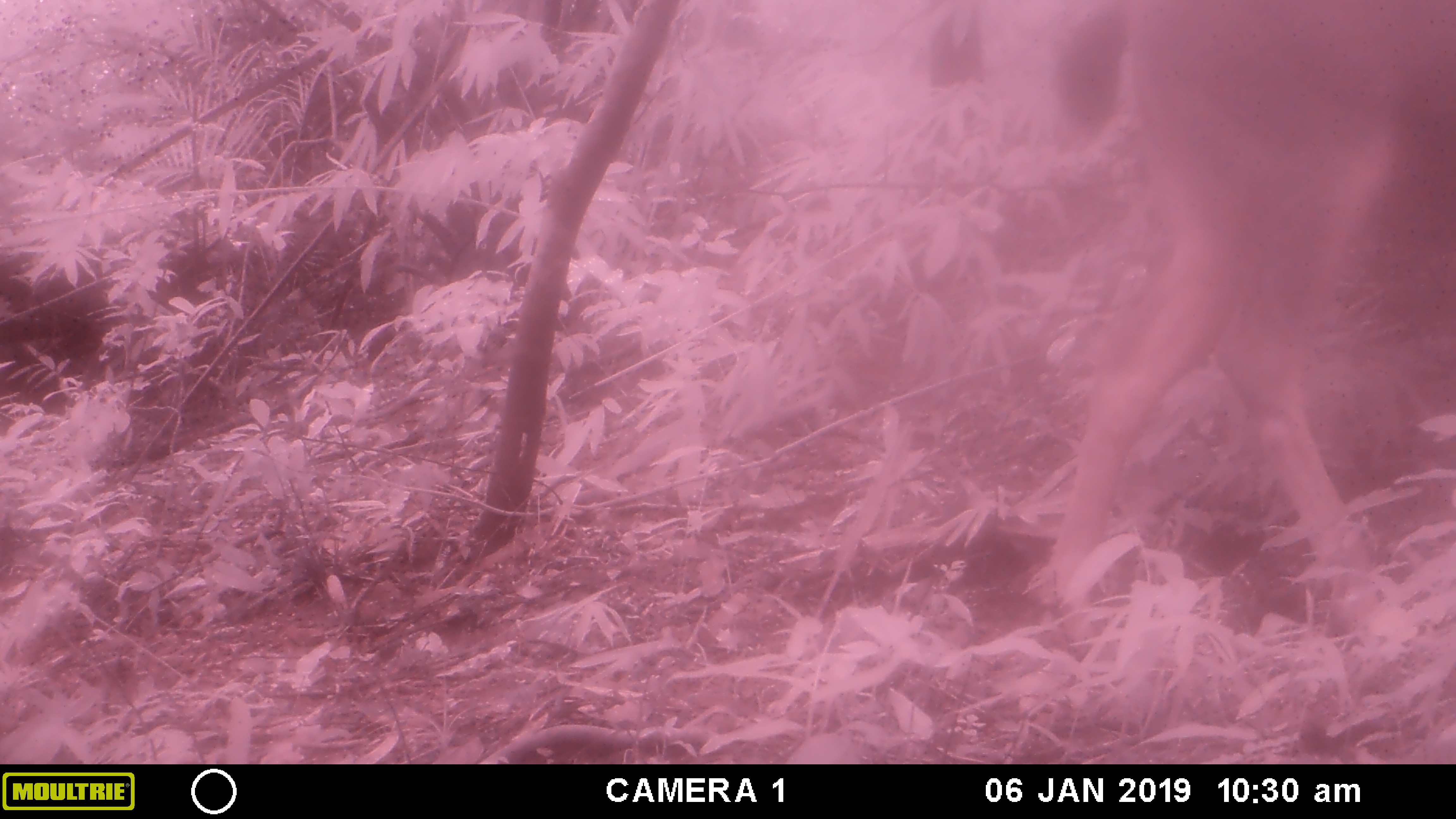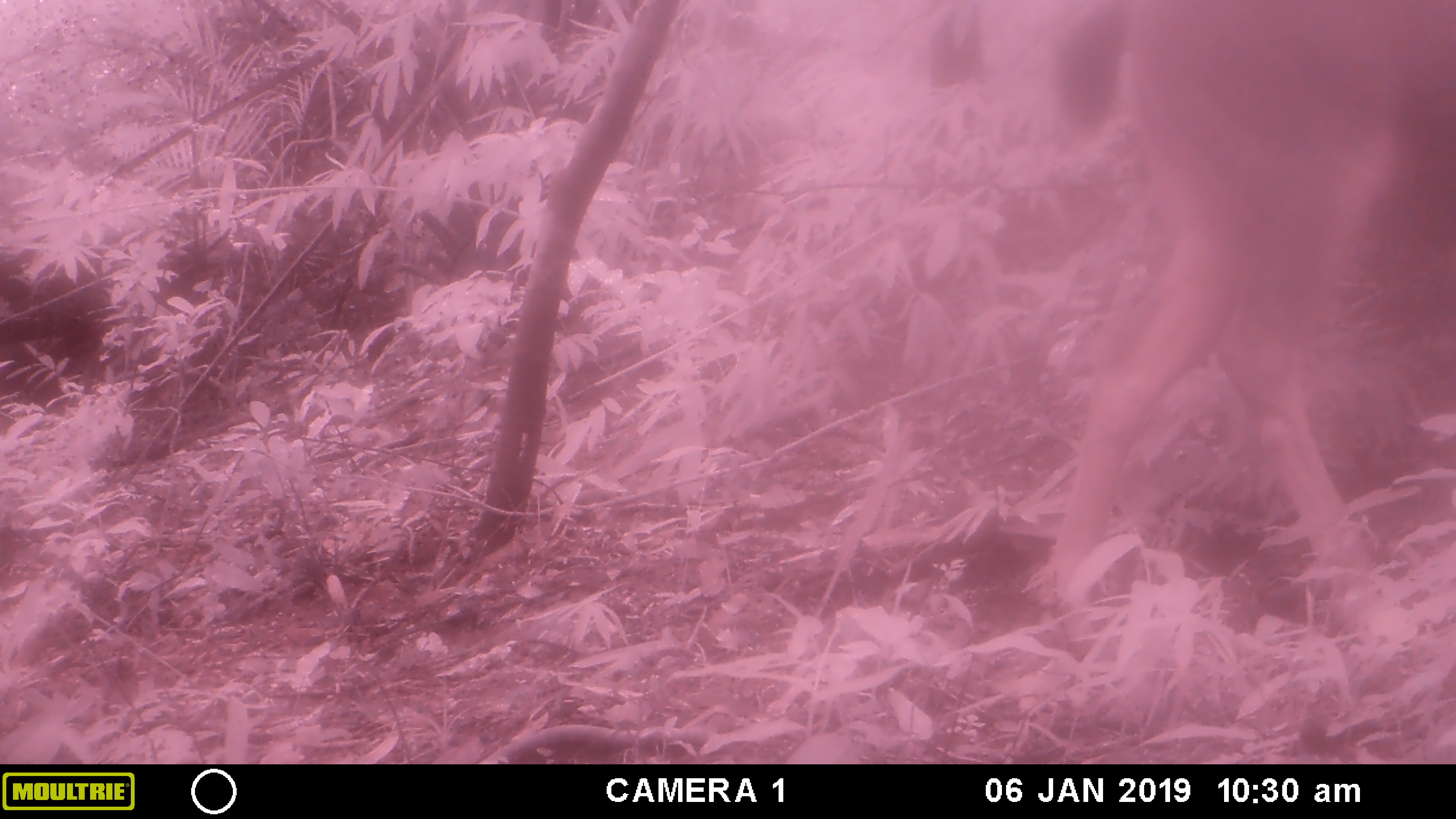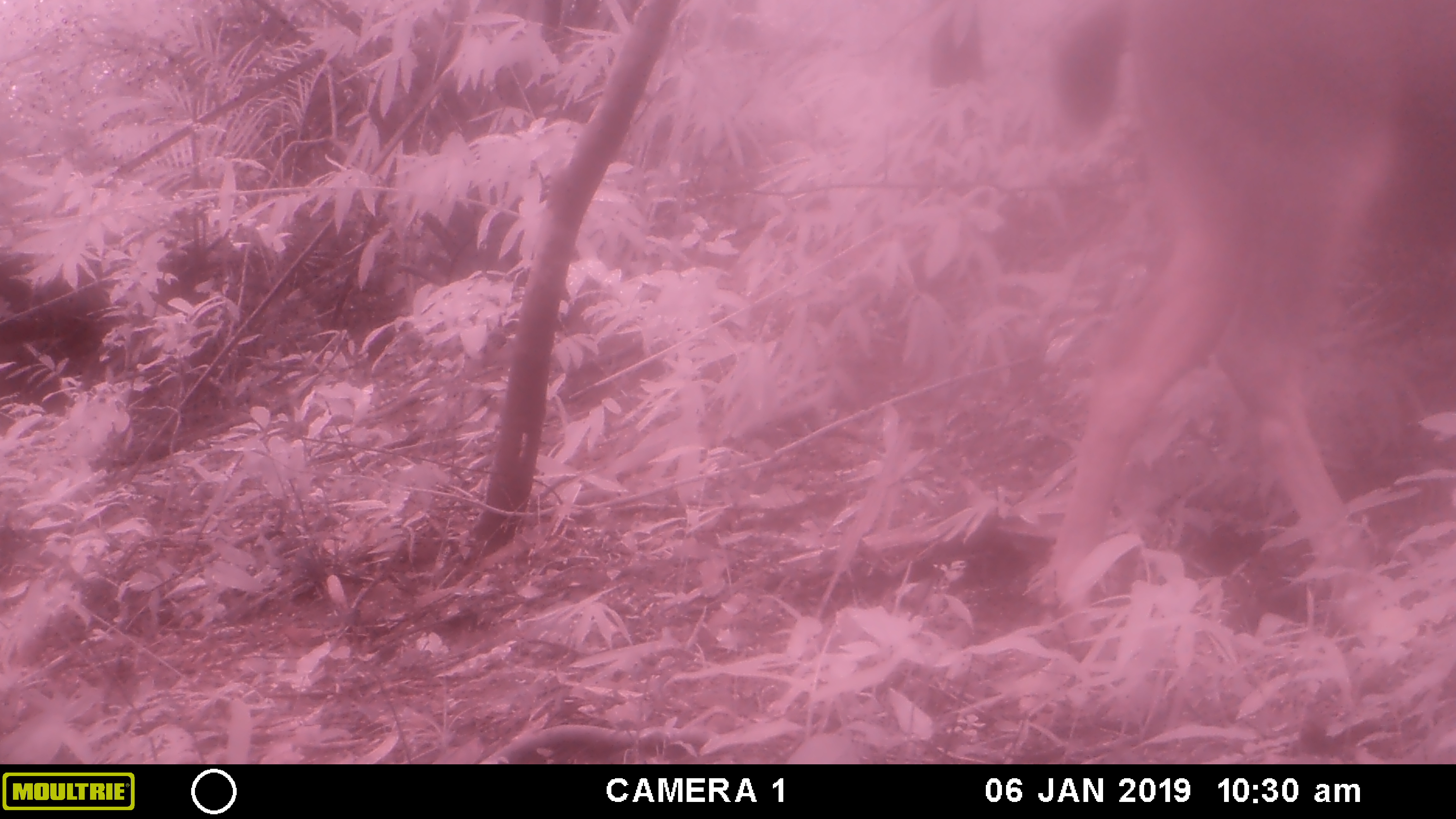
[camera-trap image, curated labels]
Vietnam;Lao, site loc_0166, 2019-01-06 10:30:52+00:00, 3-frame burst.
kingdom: Animalia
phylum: Chordata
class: Mammalia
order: Artiodactyla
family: Cervidae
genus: Rusa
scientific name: Rusa unicolor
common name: sambar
Sambar (Rusa unicolor). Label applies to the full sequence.